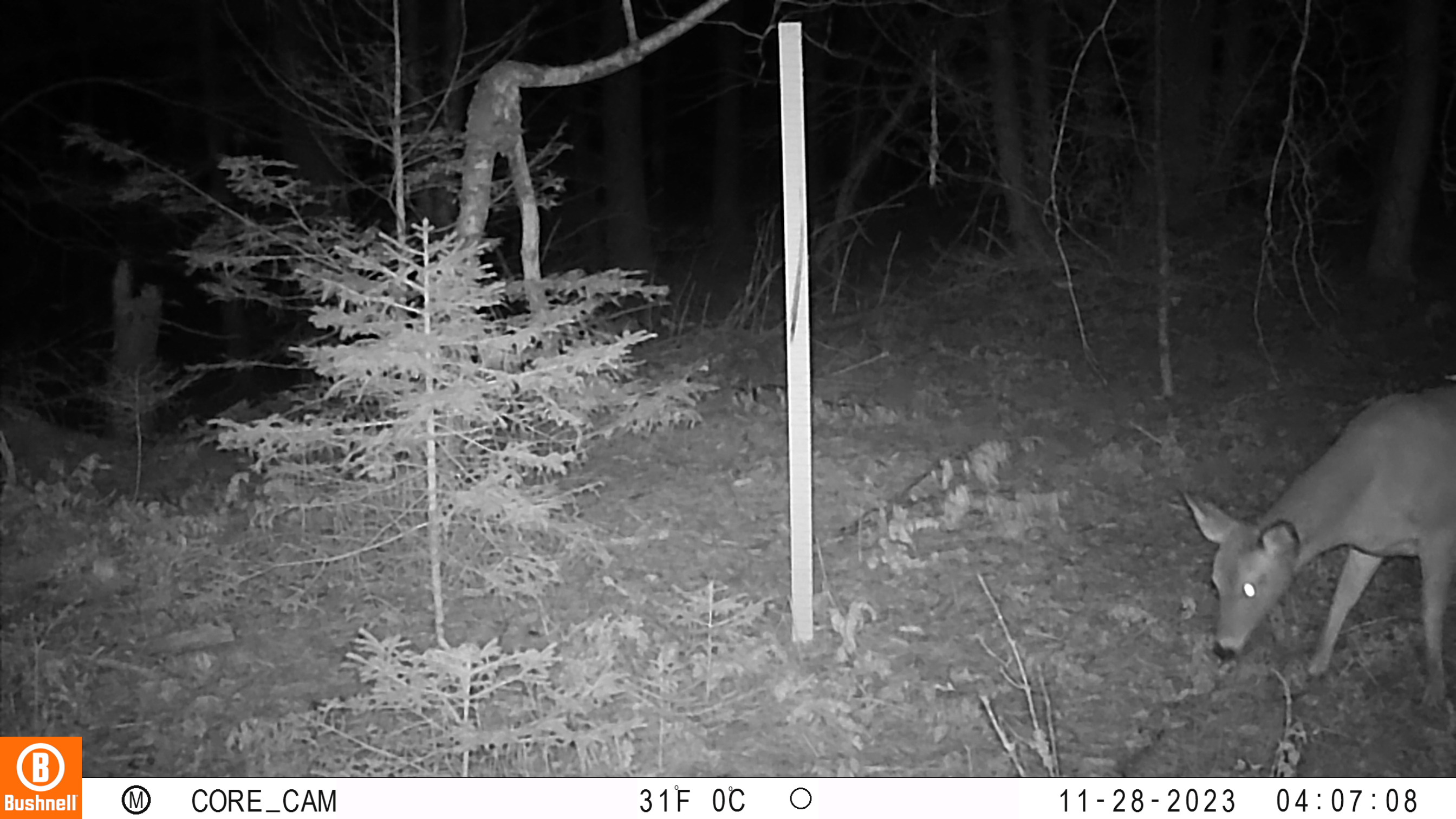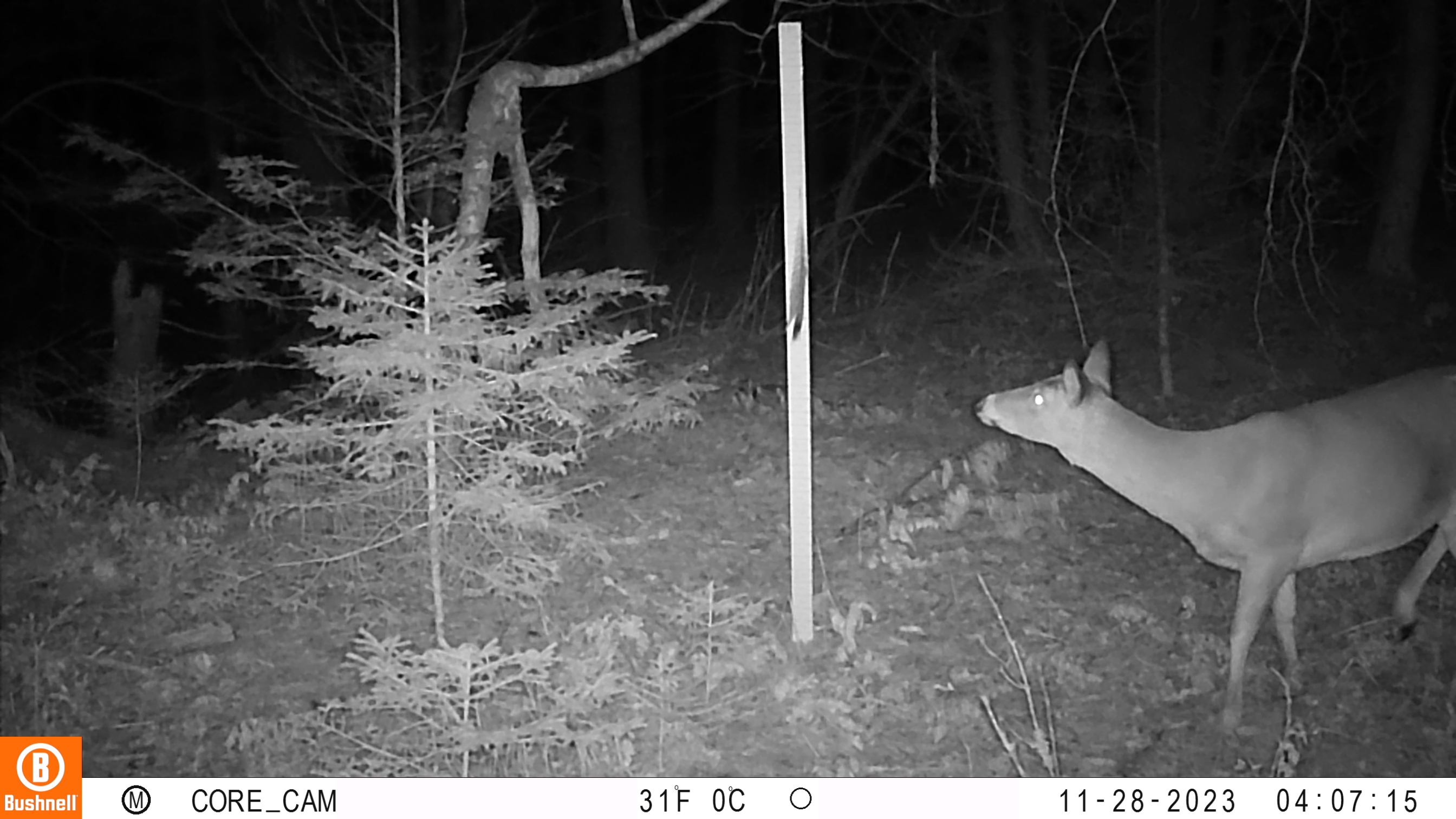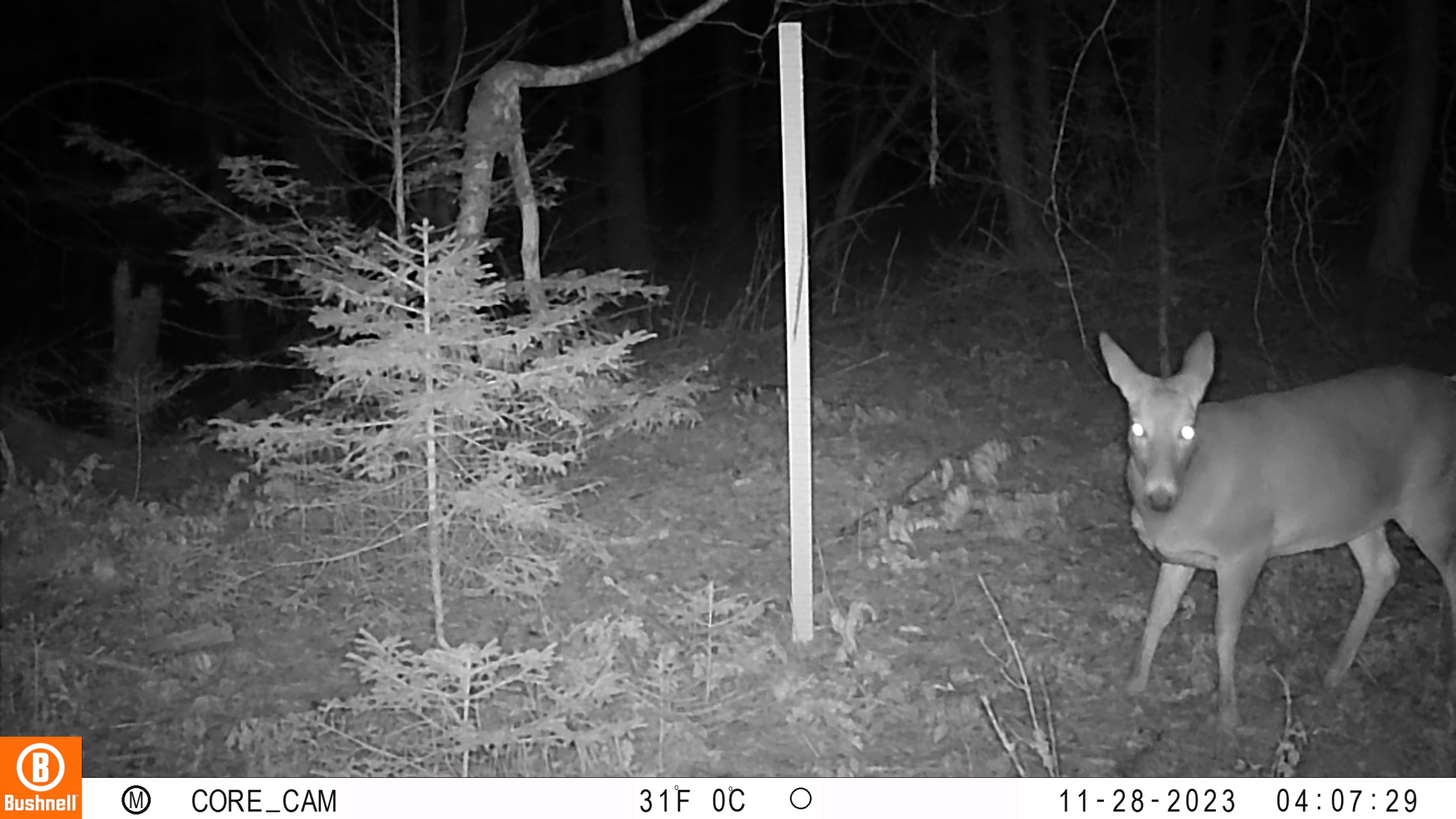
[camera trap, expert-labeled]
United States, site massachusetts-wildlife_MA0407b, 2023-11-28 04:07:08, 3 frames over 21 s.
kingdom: Animalia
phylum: Chordata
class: Mammalia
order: Artiodactyla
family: Cervidae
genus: Odocoileus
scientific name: Odocoileus virginianus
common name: white-tailed deer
White-tailed deer (Odocoileus virginianus).